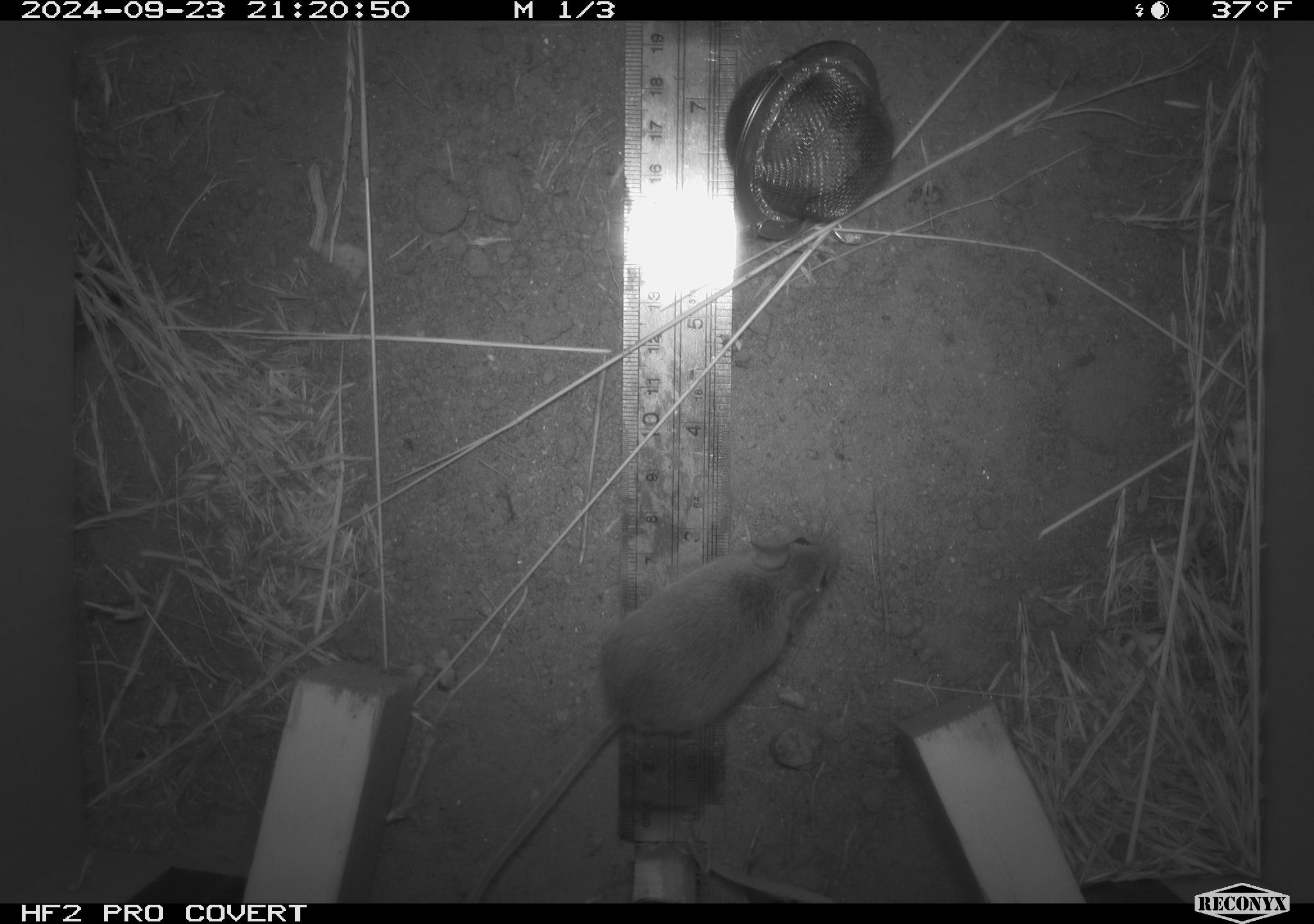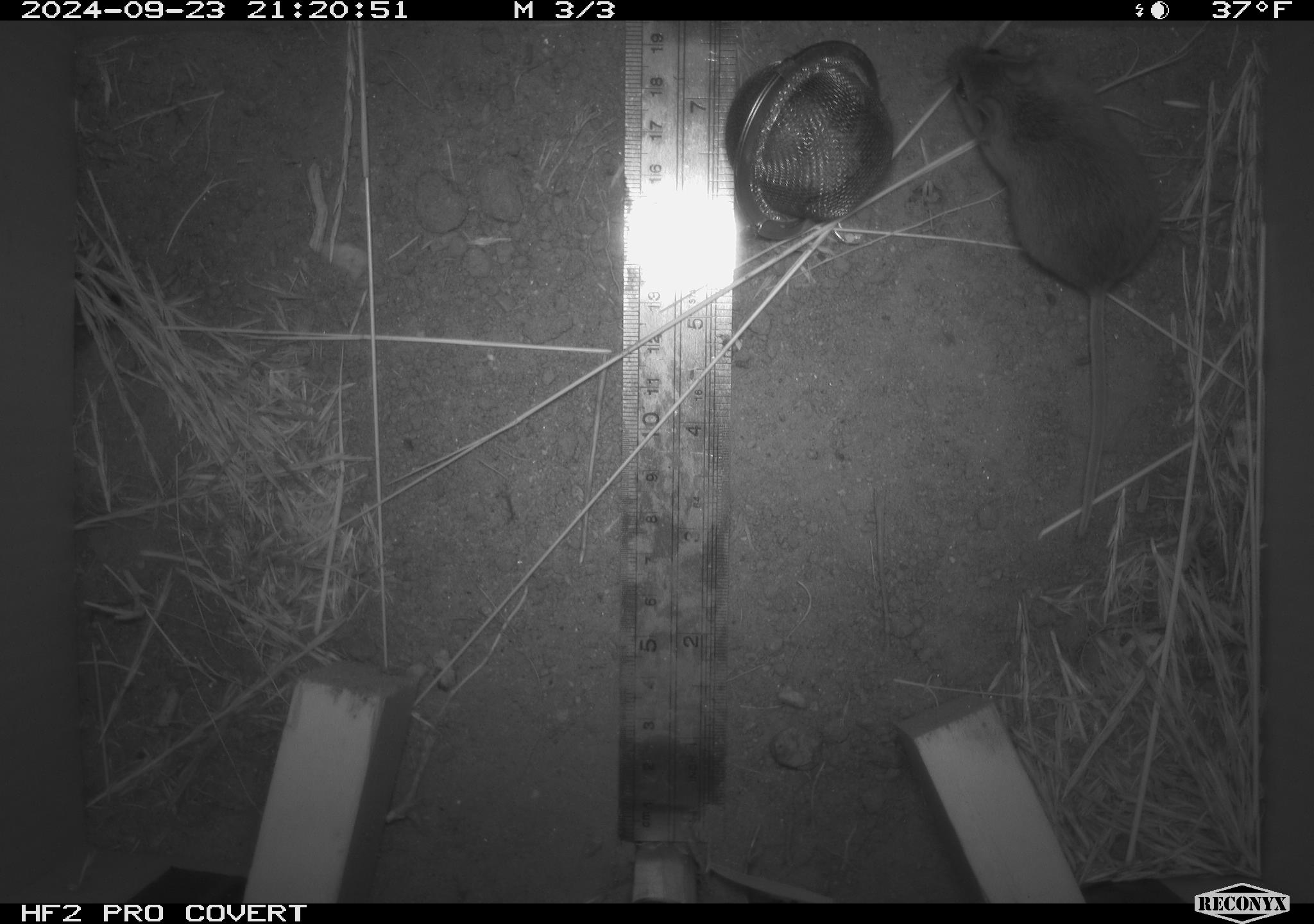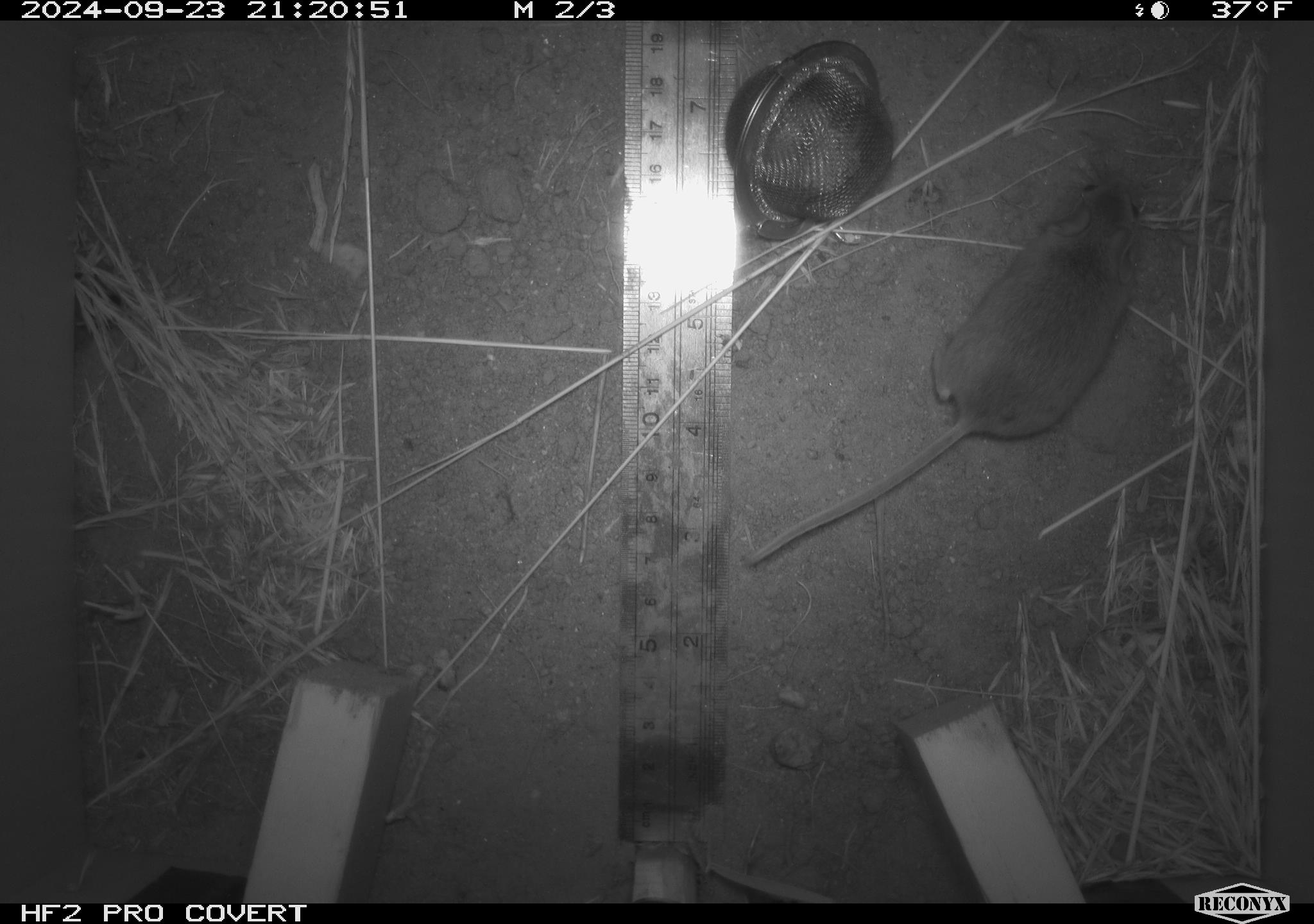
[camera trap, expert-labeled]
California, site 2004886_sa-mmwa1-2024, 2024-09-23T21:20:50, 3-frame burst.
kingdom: Animalia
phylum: Chordata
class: Mammalia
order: Rodentia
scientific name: Rodentia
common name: mouse species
Mouse species (Rodentia).